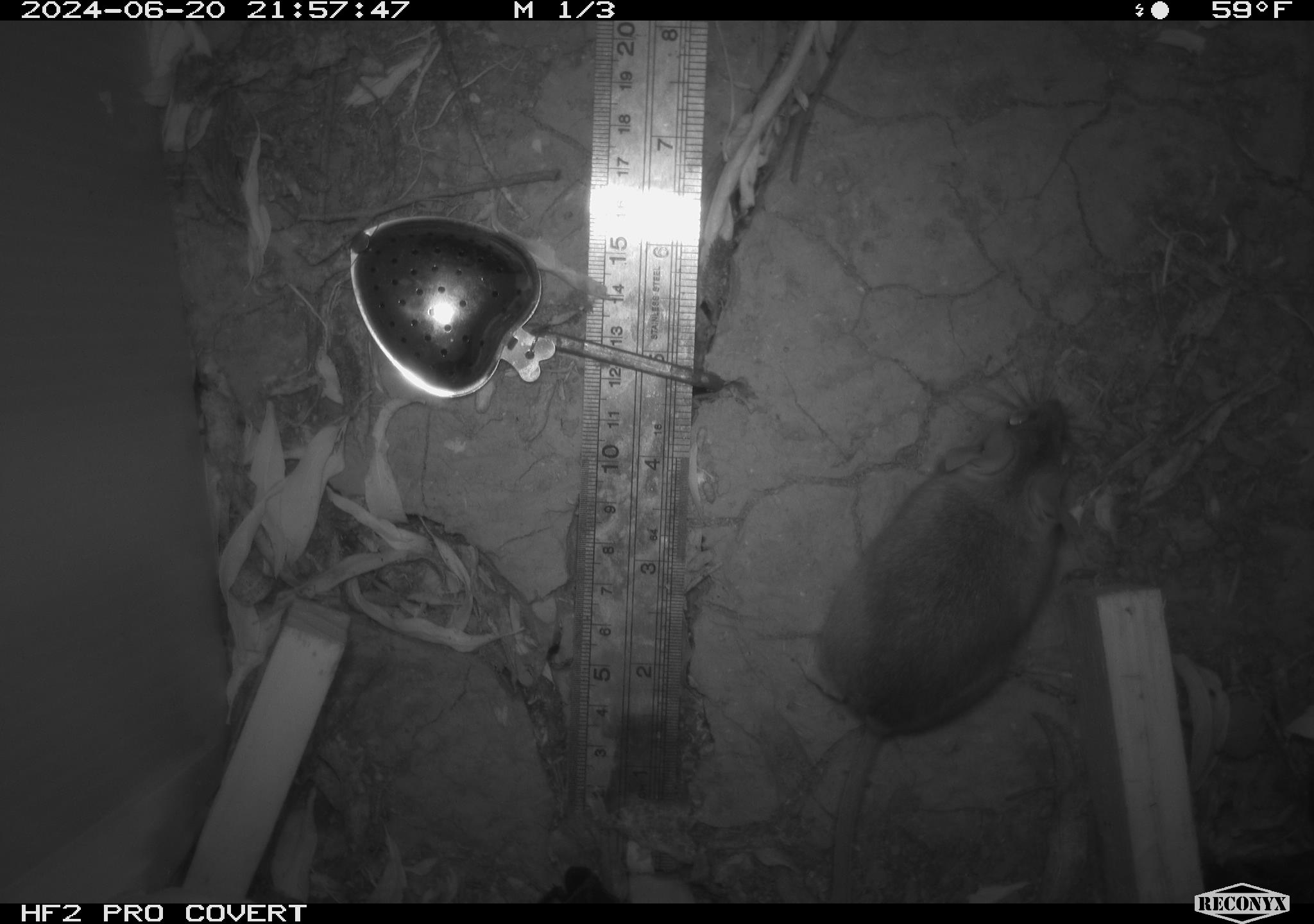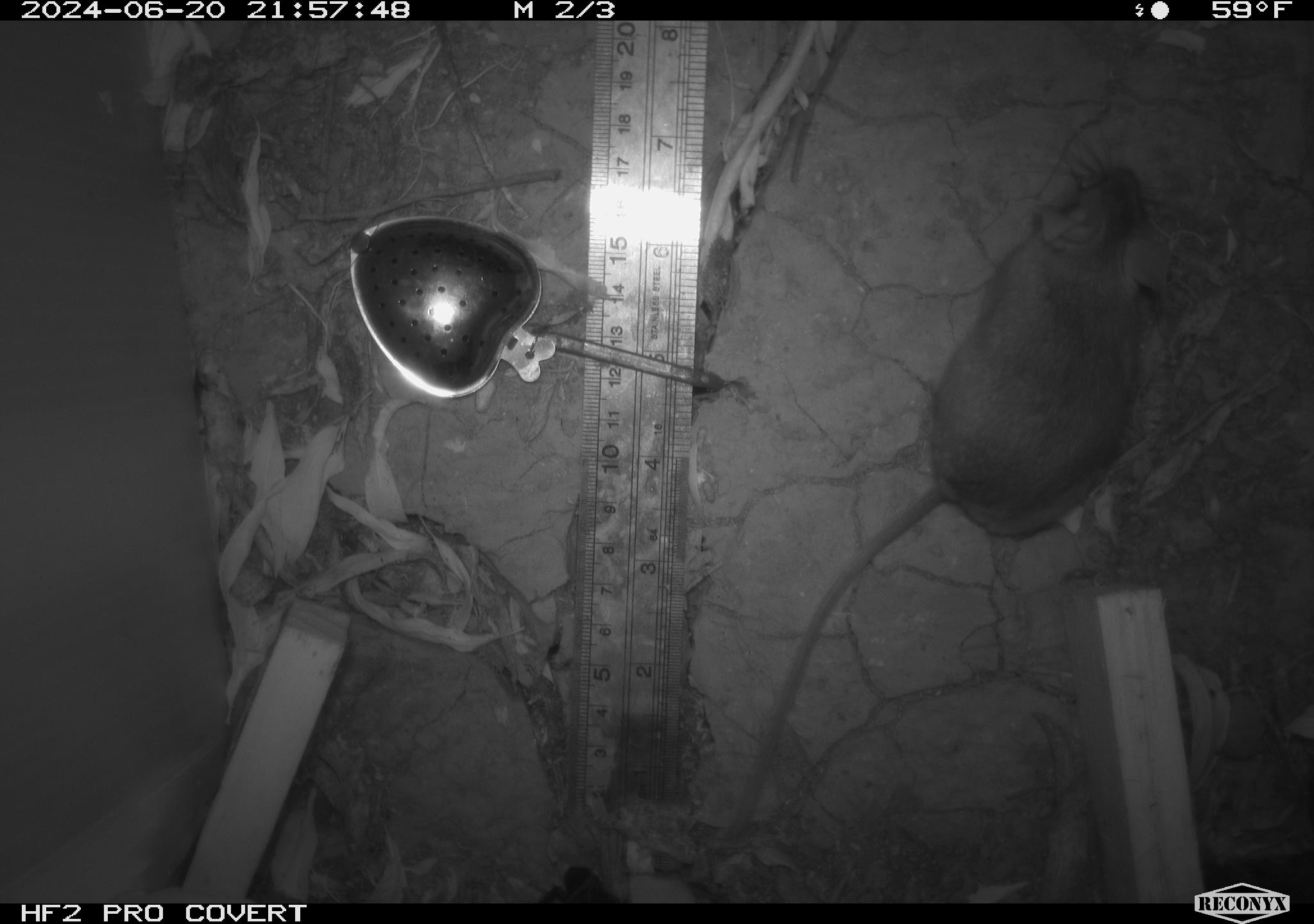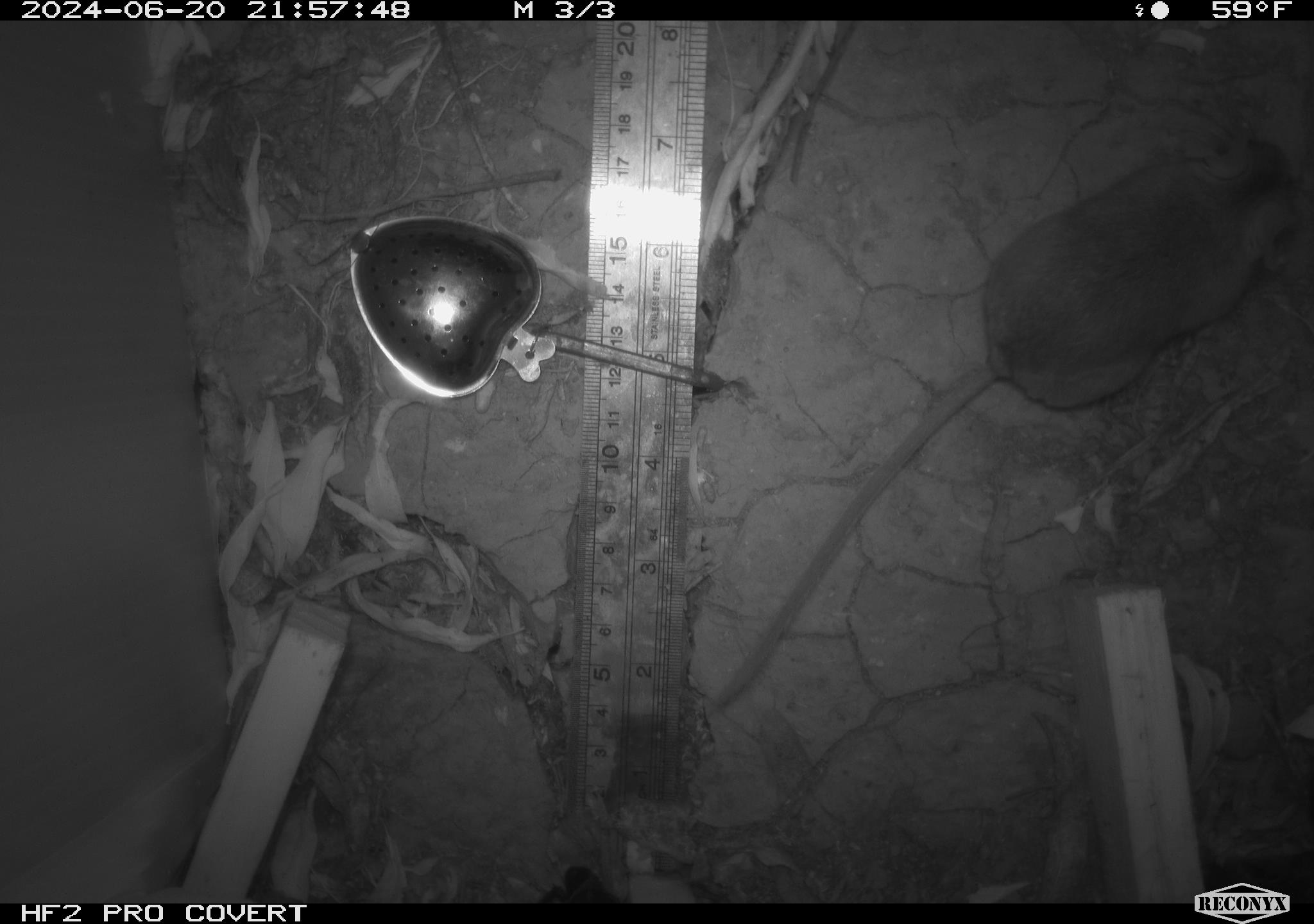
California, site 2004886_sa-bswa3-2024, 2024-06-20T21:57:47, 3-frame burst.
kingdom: Animalia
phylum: Chordata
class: Mammalia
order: Rodentia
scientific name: Rodentia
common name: mouse species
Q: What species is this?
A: Mouse species (Rodentia).